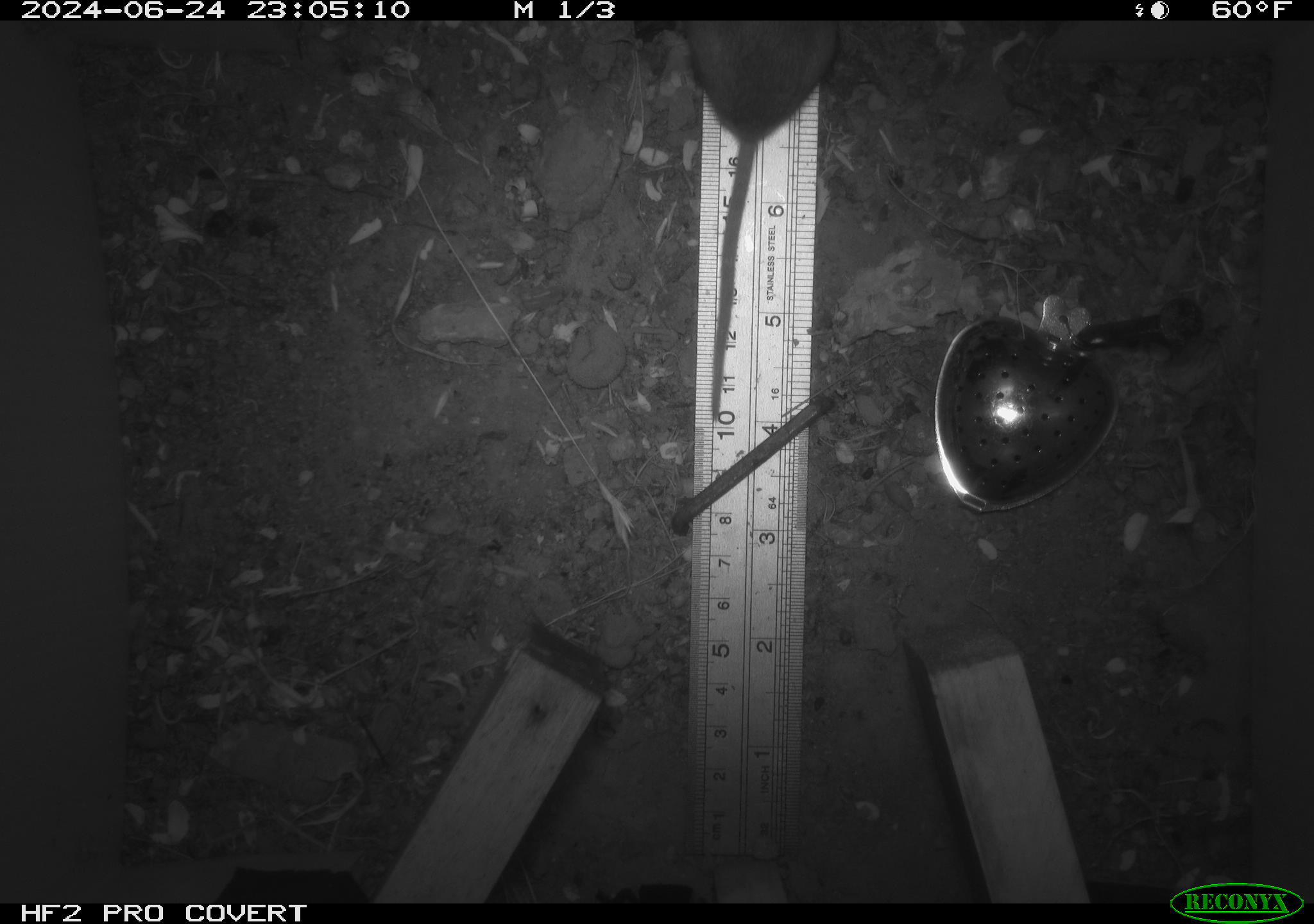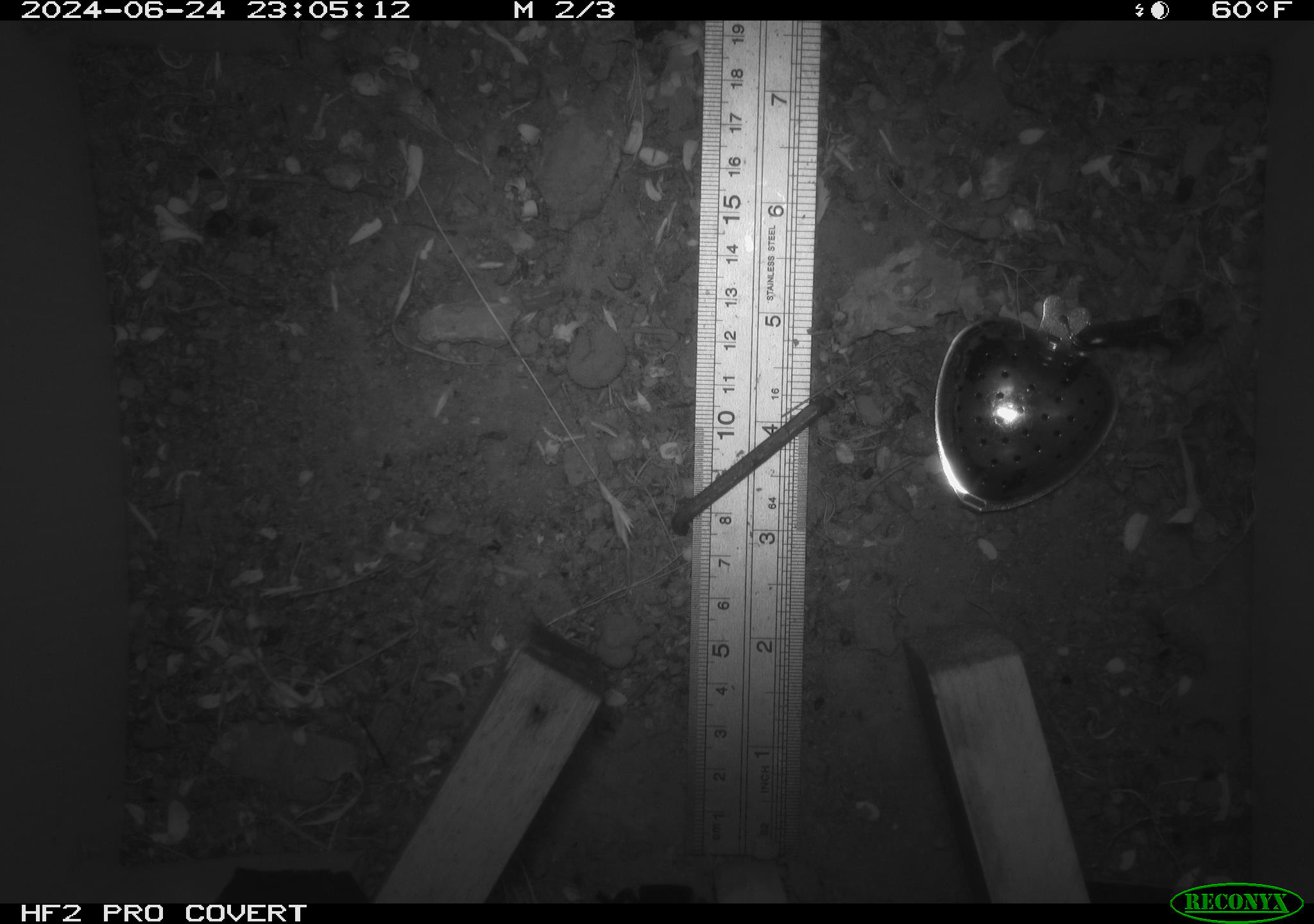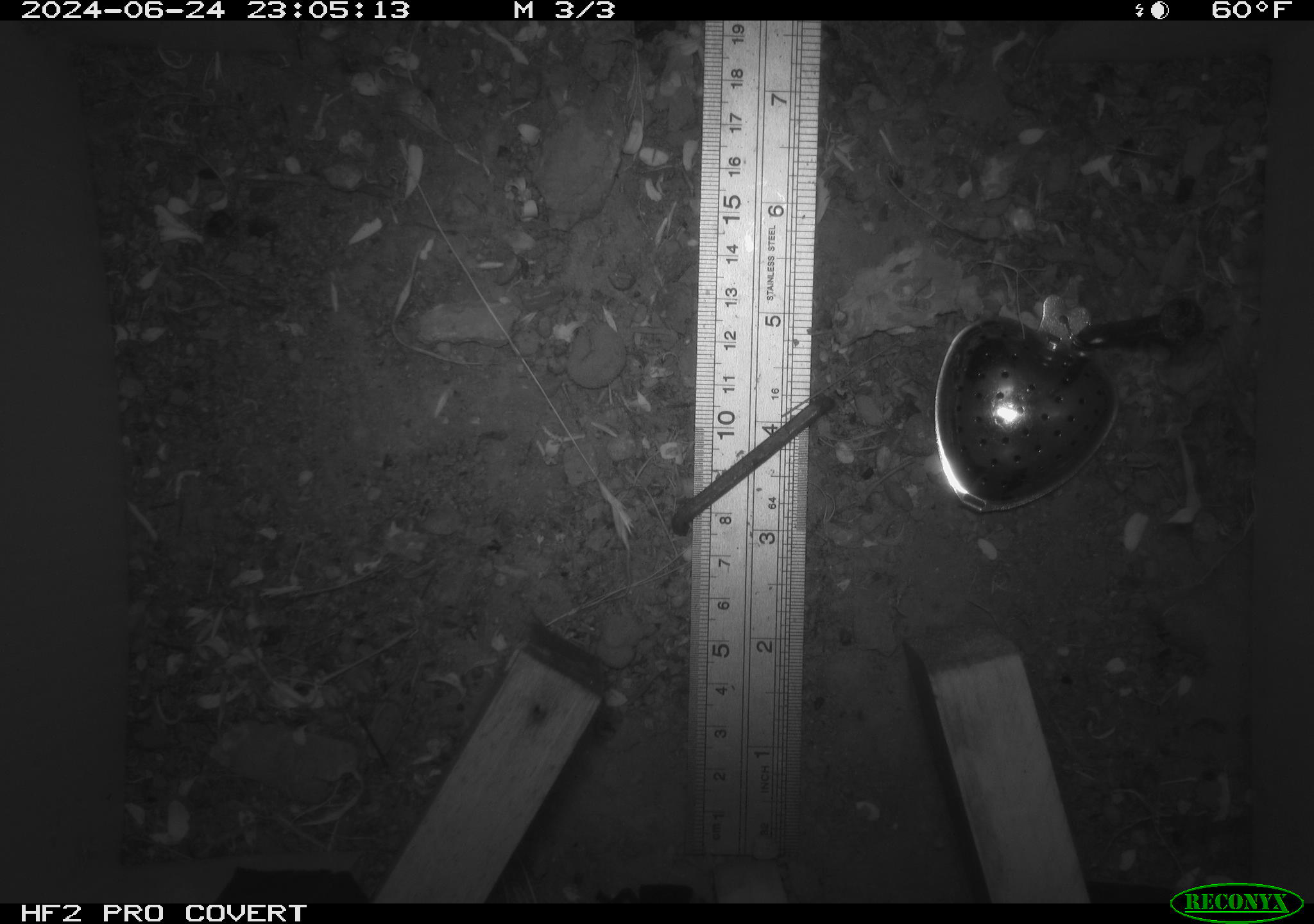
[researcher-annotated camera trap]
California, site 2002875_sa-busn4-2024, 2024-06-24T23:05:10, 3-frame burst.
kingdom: Animalia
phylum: Chordata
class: Mammalia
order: Rodentia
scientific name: Rodentia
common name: rodent